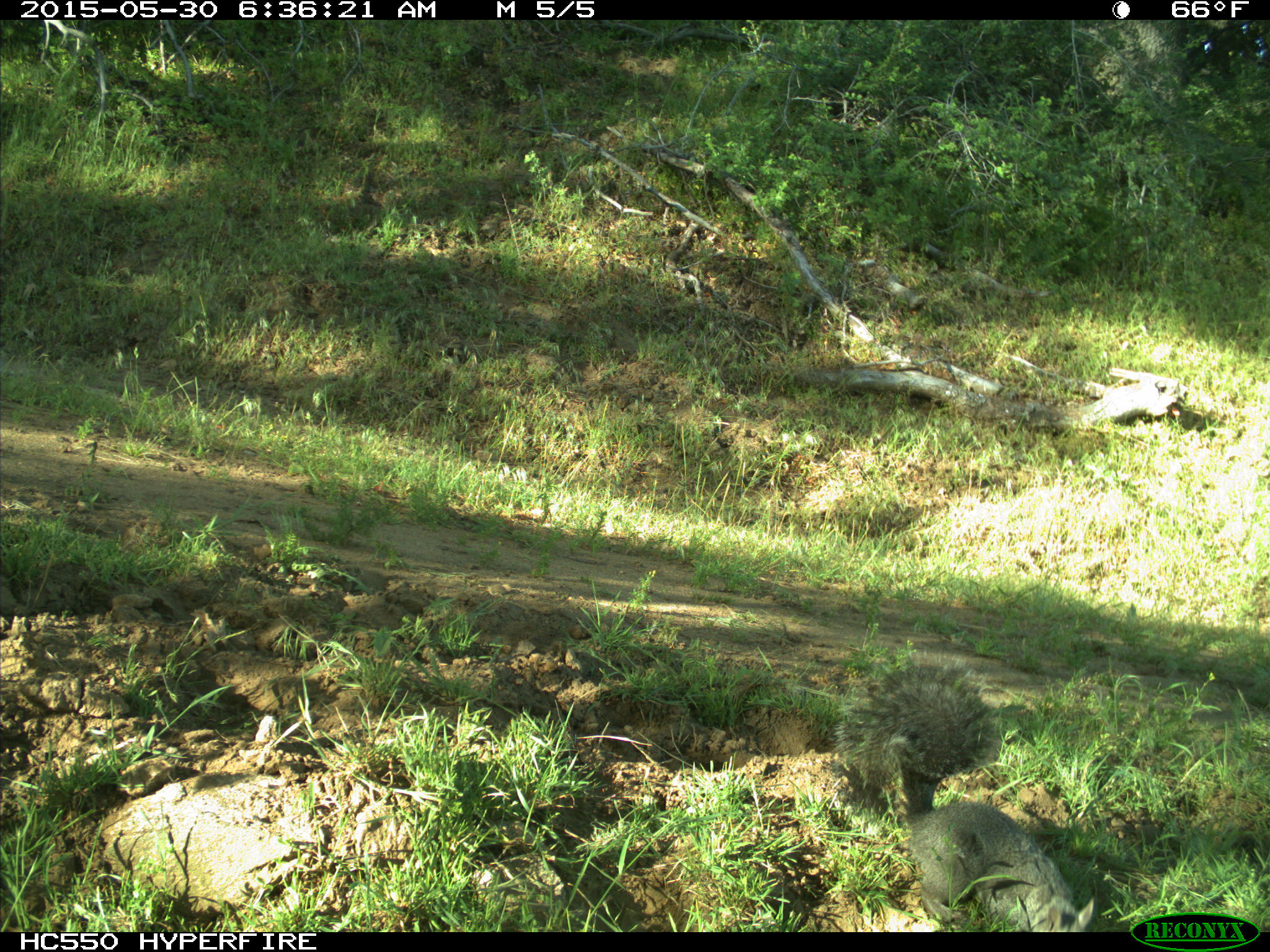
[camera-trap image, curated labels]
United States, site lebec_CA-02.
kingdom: Animalia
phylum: Chordata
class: Mammalia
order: Rodentia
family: Sciuridae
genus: Sciurus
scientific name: Sciurus carolinensis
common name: eastern gray squirrel